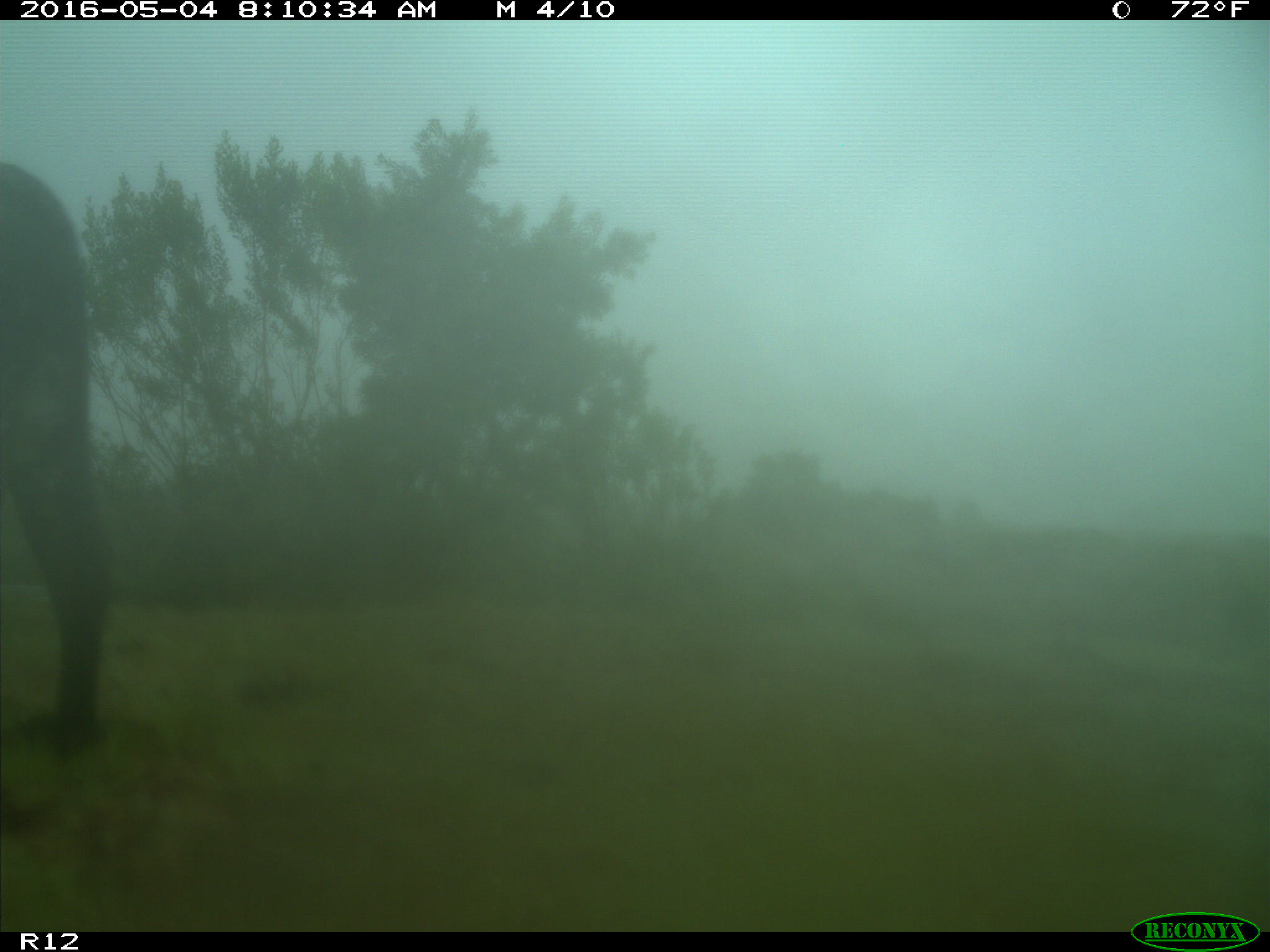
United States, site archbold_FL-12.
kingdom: Animalia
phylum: Chordata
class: Mammalia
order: Artiodactyla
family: Bovidae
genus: Bos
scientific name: Bos taurus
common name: domestic cow